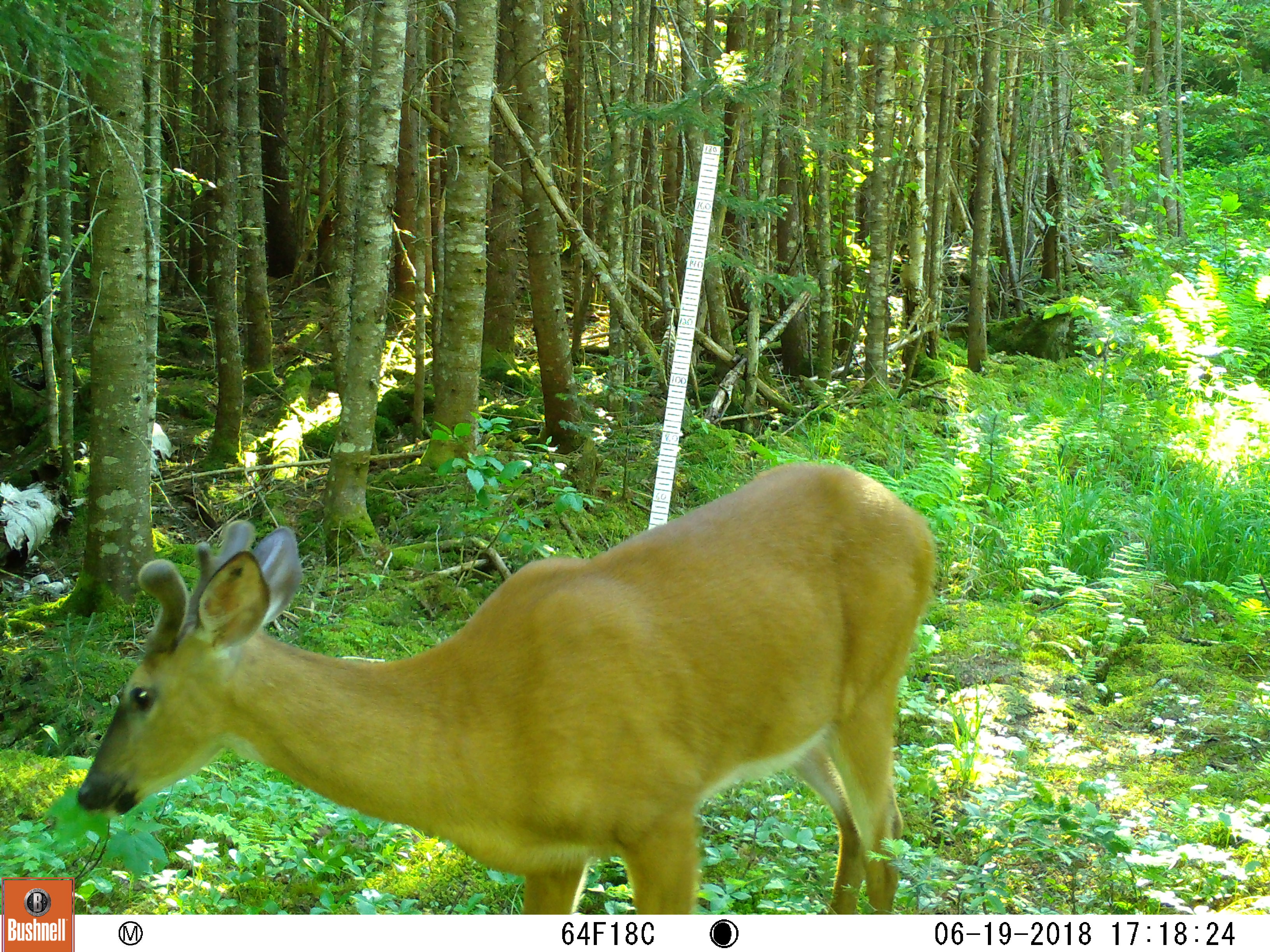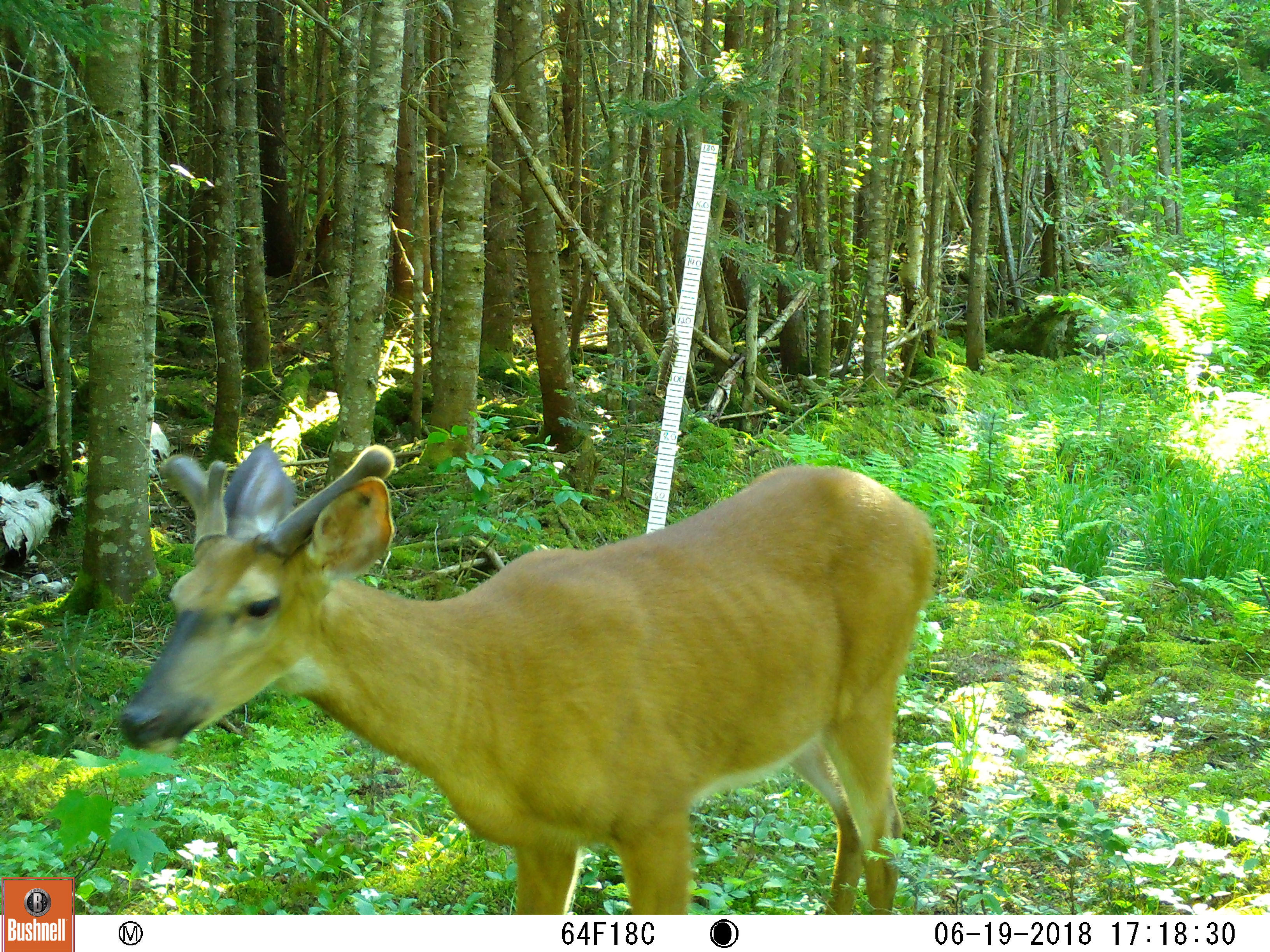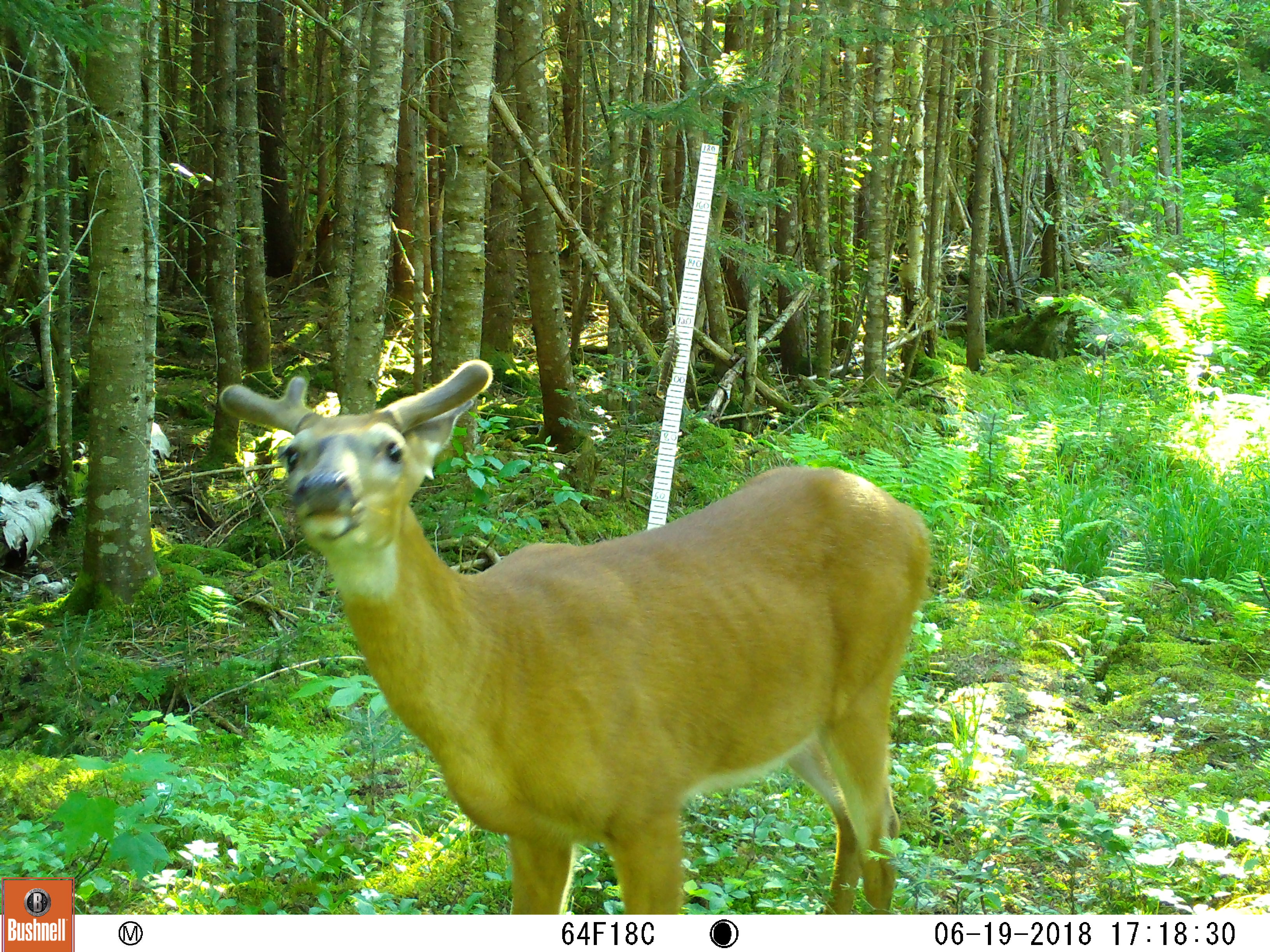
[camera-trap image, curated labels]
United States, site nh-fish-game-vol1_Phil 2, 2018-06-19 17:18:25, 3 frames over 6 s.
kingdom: Animalia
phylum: Chordata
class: Mammalia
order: Artiodactyla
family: Cervidae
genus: Odocoileus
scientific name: Odocoileus virginianus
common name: white-tailed deer